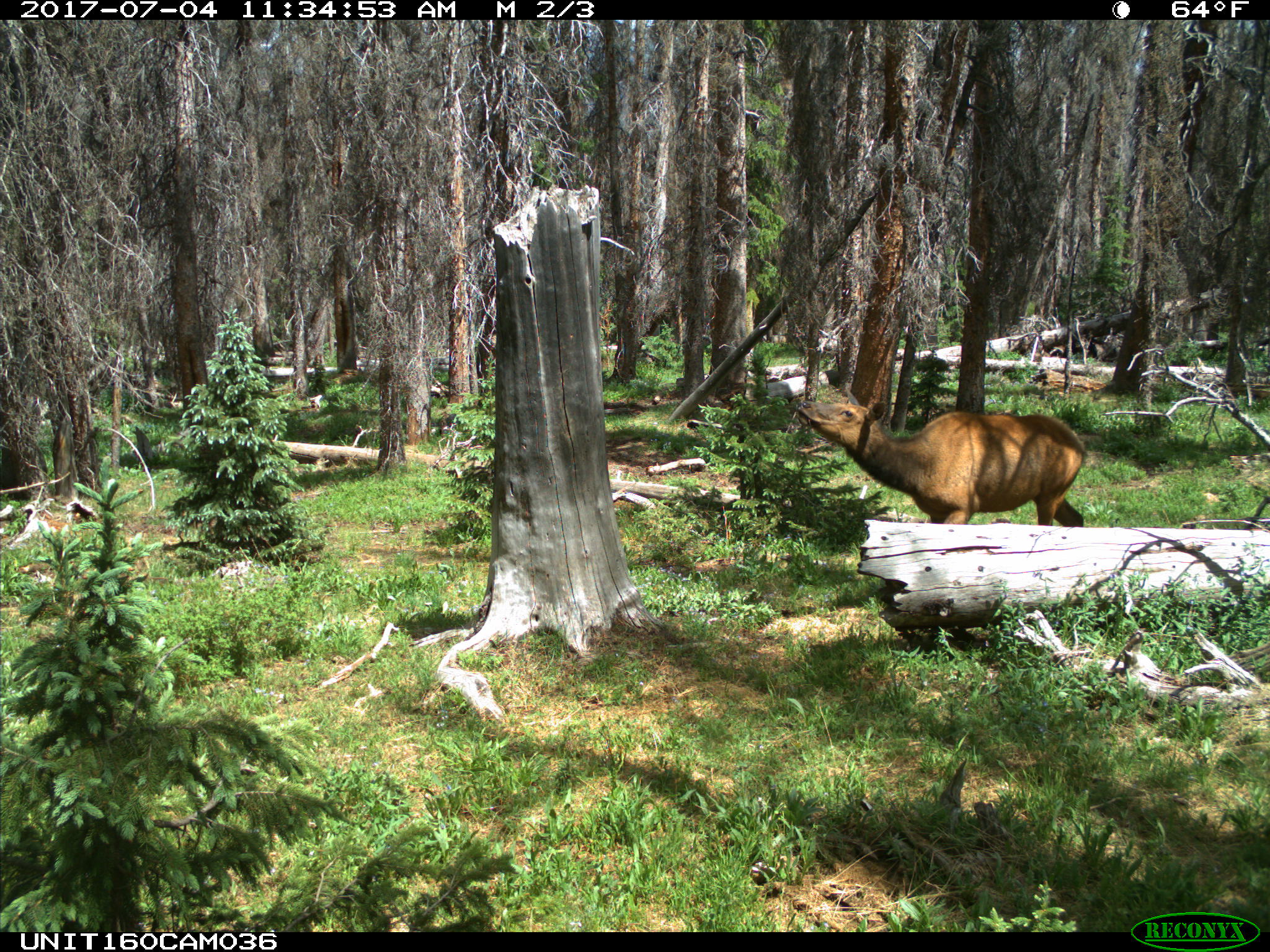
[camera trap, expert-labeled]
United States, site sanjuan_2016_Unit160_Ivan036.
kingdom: Animalia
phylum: Chordata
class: Mammalia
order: Artiodactyla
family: Cervidae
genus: Cervus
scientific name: Cervus elaphus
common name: red deer